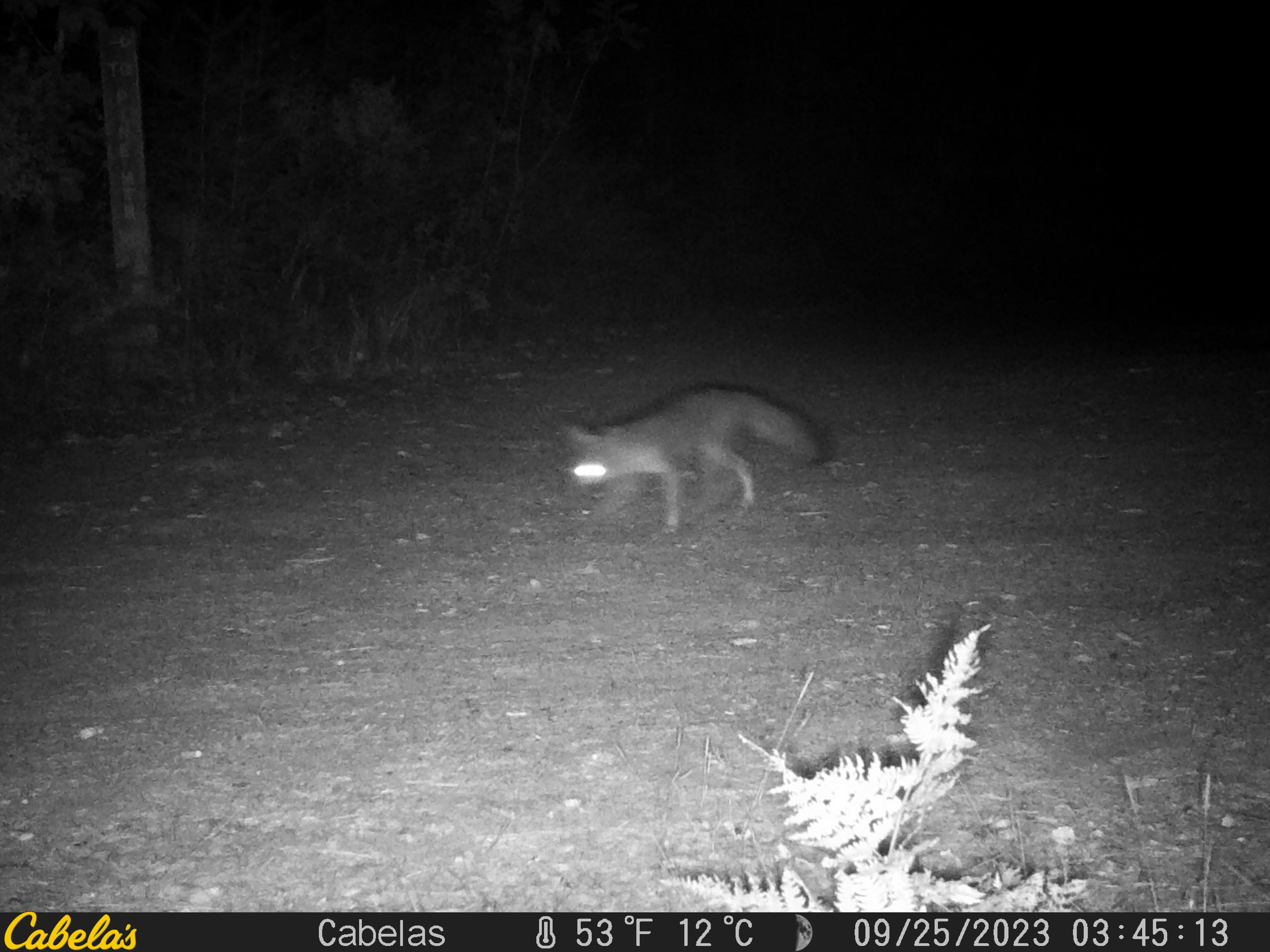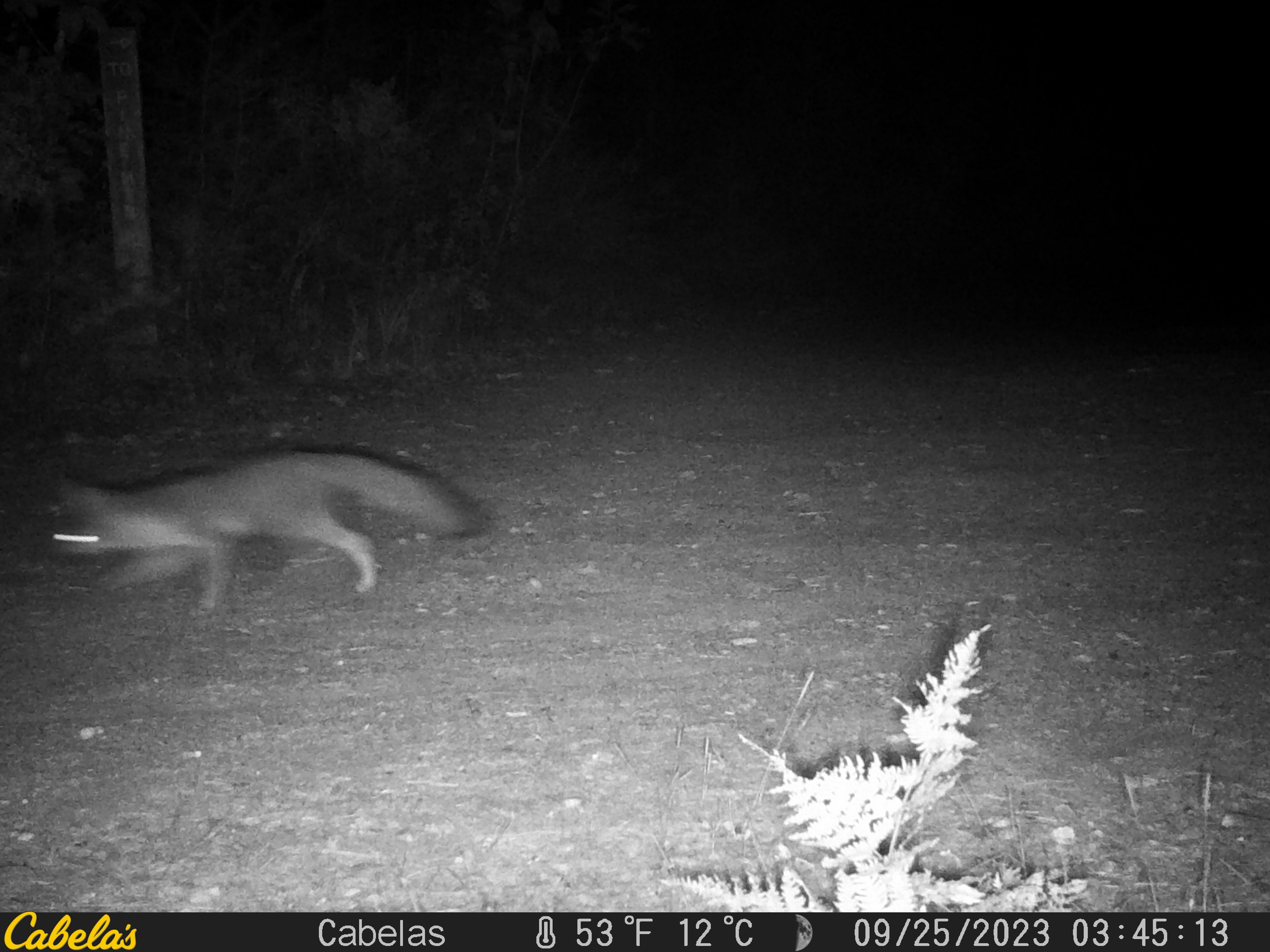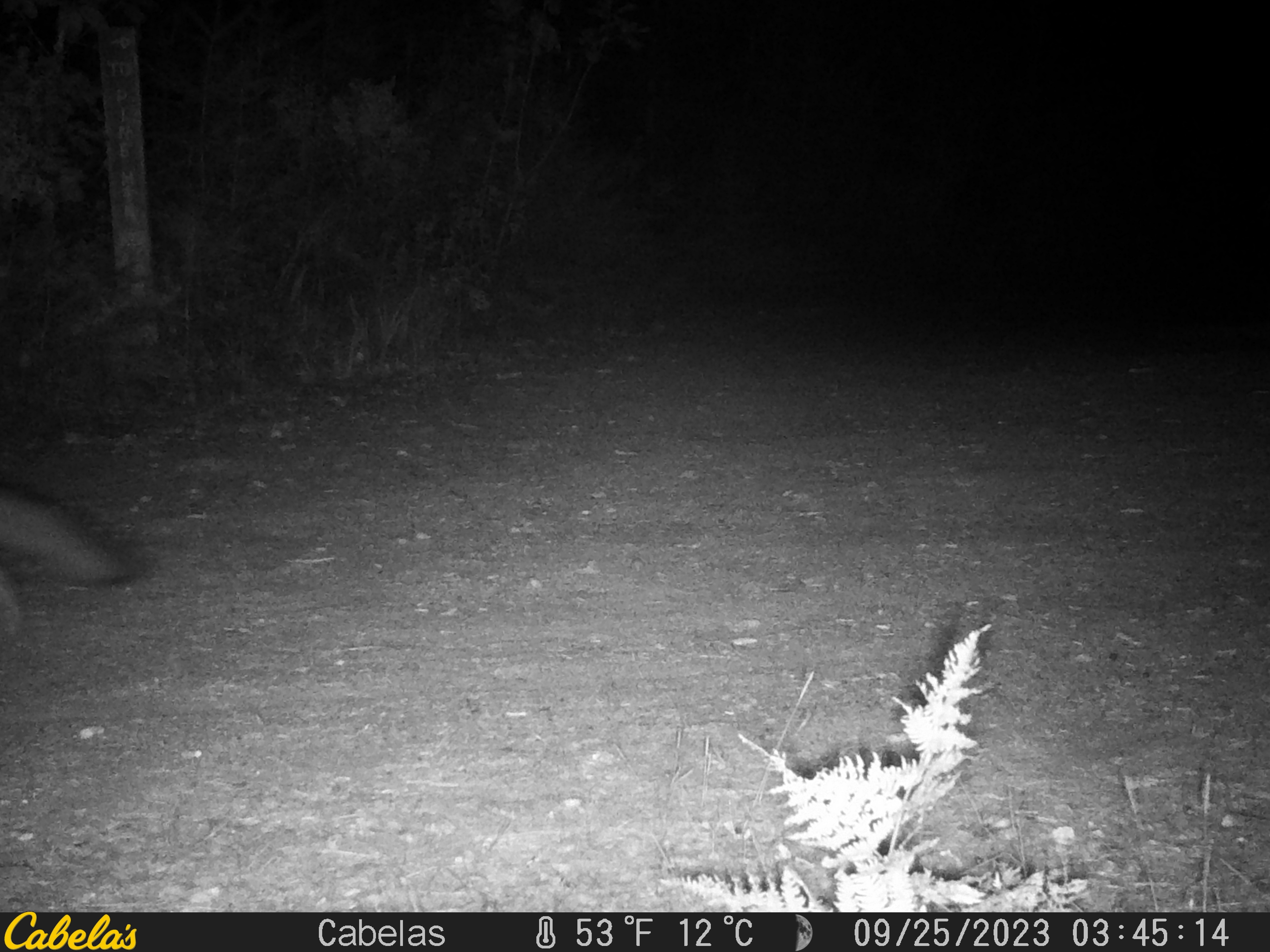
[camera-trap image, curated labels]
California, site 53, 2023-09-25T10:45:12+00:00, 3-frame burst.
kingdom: Animalia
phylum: Chordata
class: Mammalia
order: Carnivora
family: Canidae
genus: Urocyon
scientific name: Urocyon cinereoargenteus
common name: gray fox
Gray fox (Urocyon cinereoargenteus).